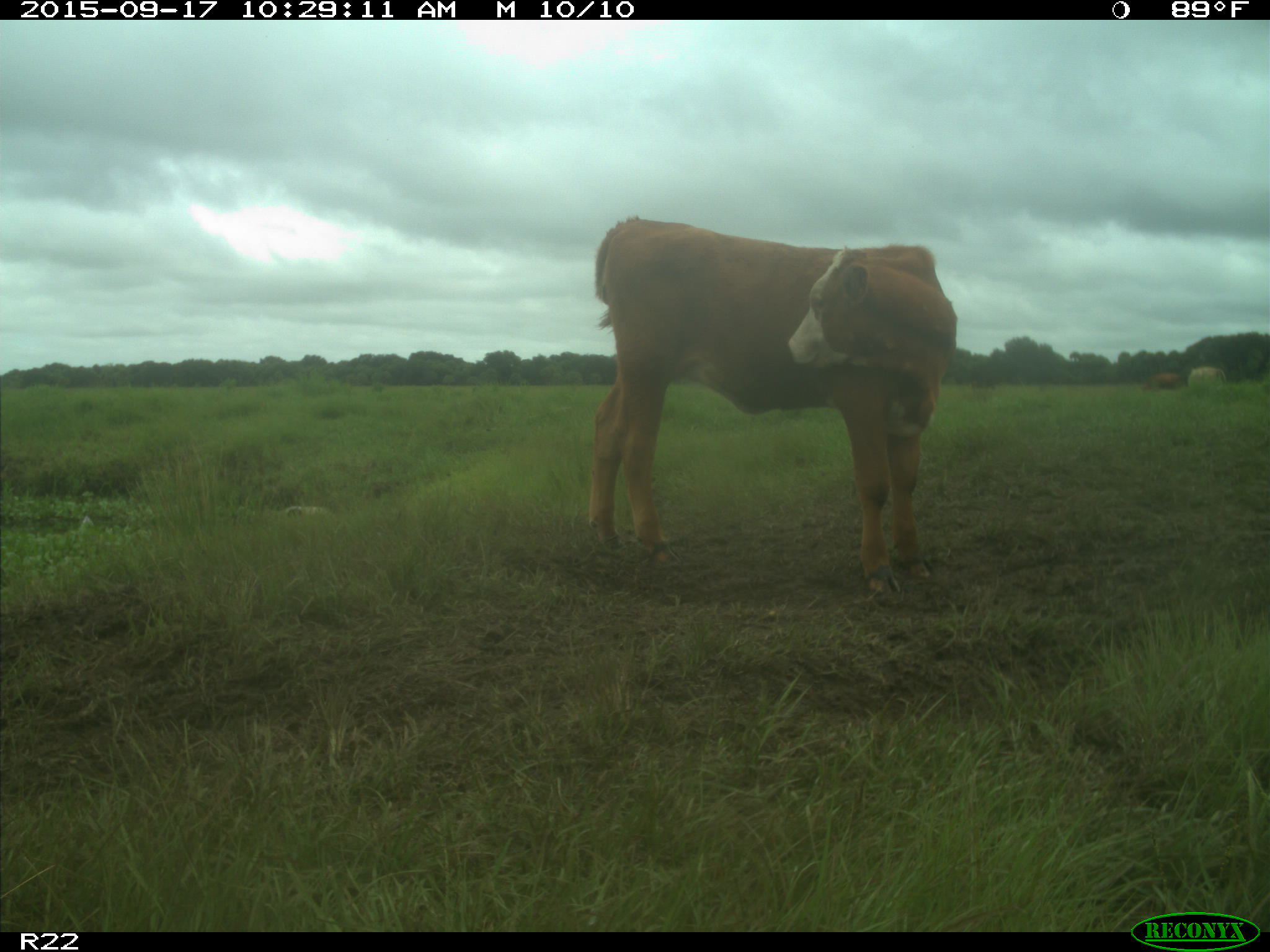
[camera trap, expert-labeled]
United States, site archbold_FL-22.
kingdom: Animalia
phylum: Chordata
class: Mammalia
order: Artiodactyla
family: Bovidae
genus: Bos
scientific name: Bos taurus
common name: domestic cow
Bos taurus (domestic cow).